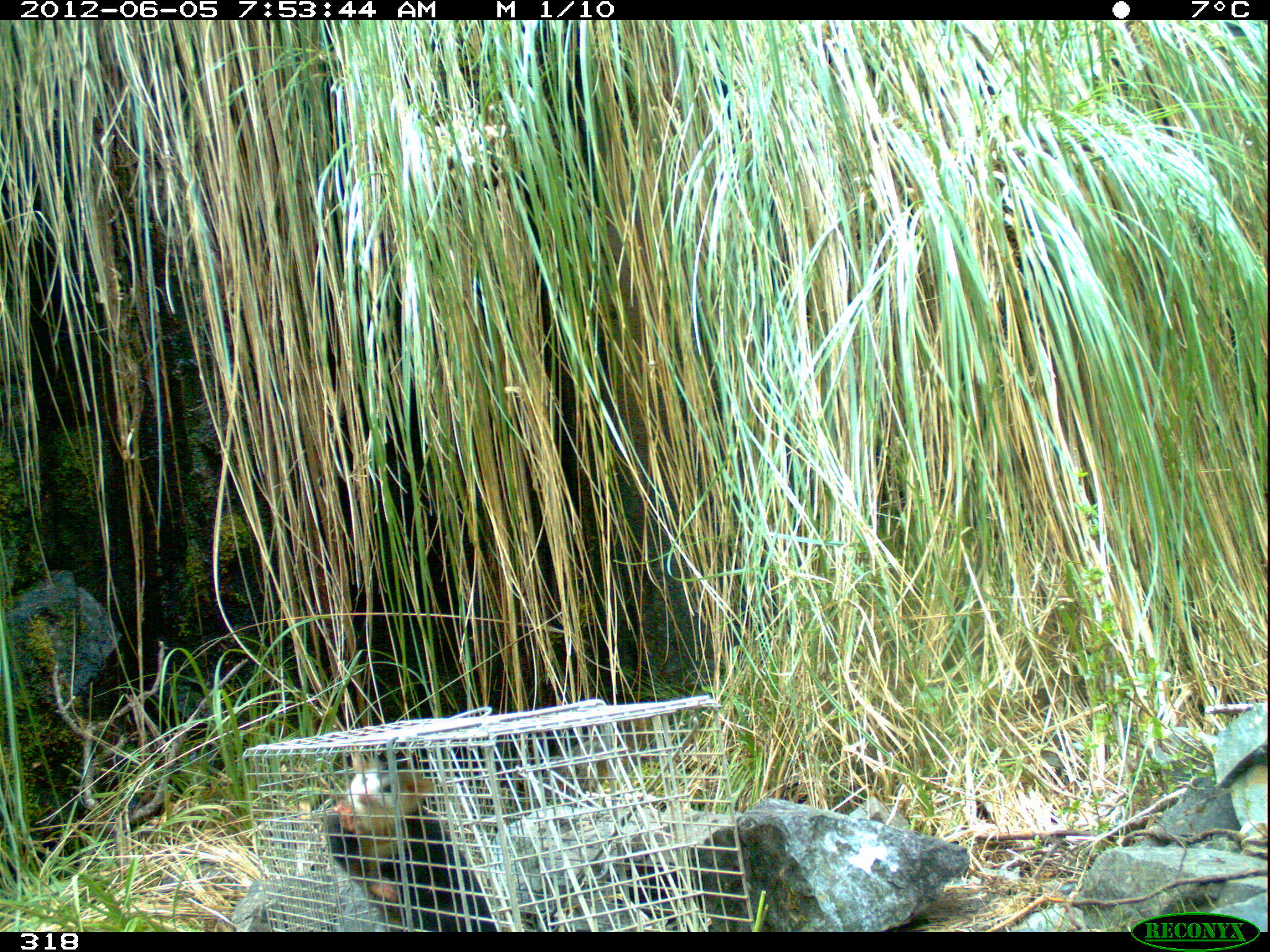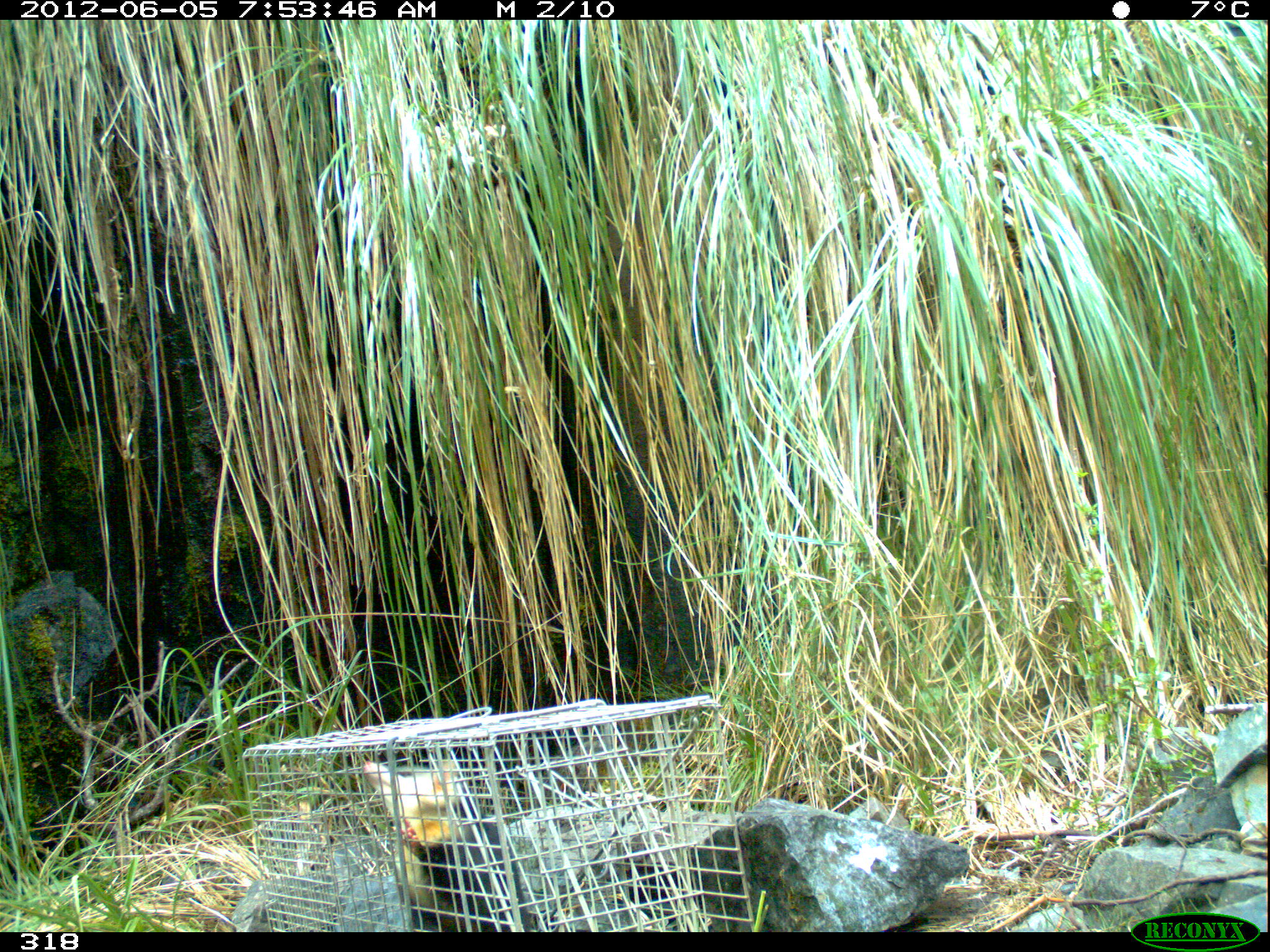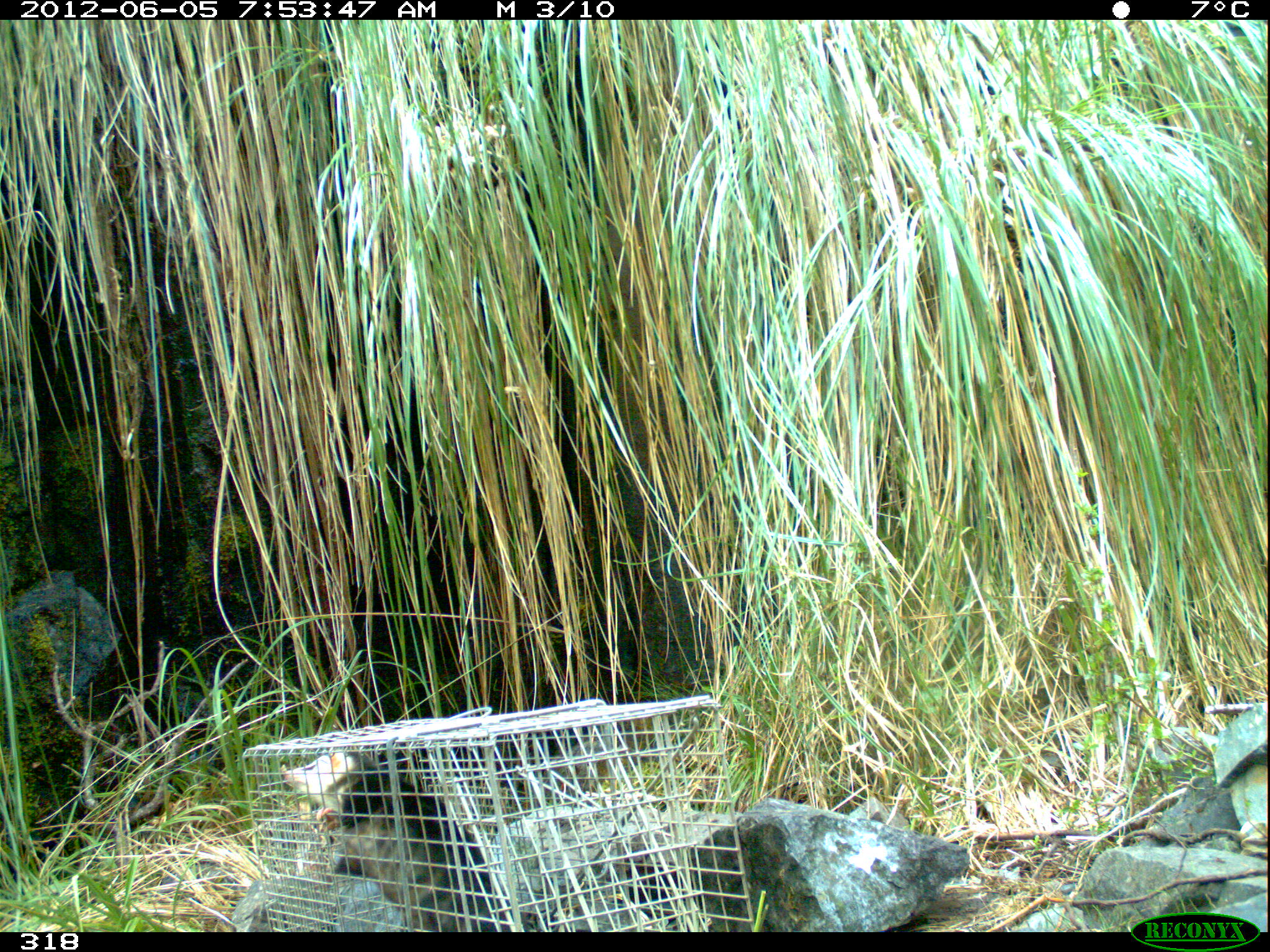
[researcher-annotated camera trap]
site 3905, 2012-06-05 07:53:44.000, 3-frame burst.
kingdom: Animalia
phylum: Chordata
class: Mammalia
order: Didelphimorphia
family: Didelphidae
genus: Didelphis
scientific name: Didelphis pernigra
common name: andean white-eared opossum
Didelphis pernigra (andean white-eared opossum).